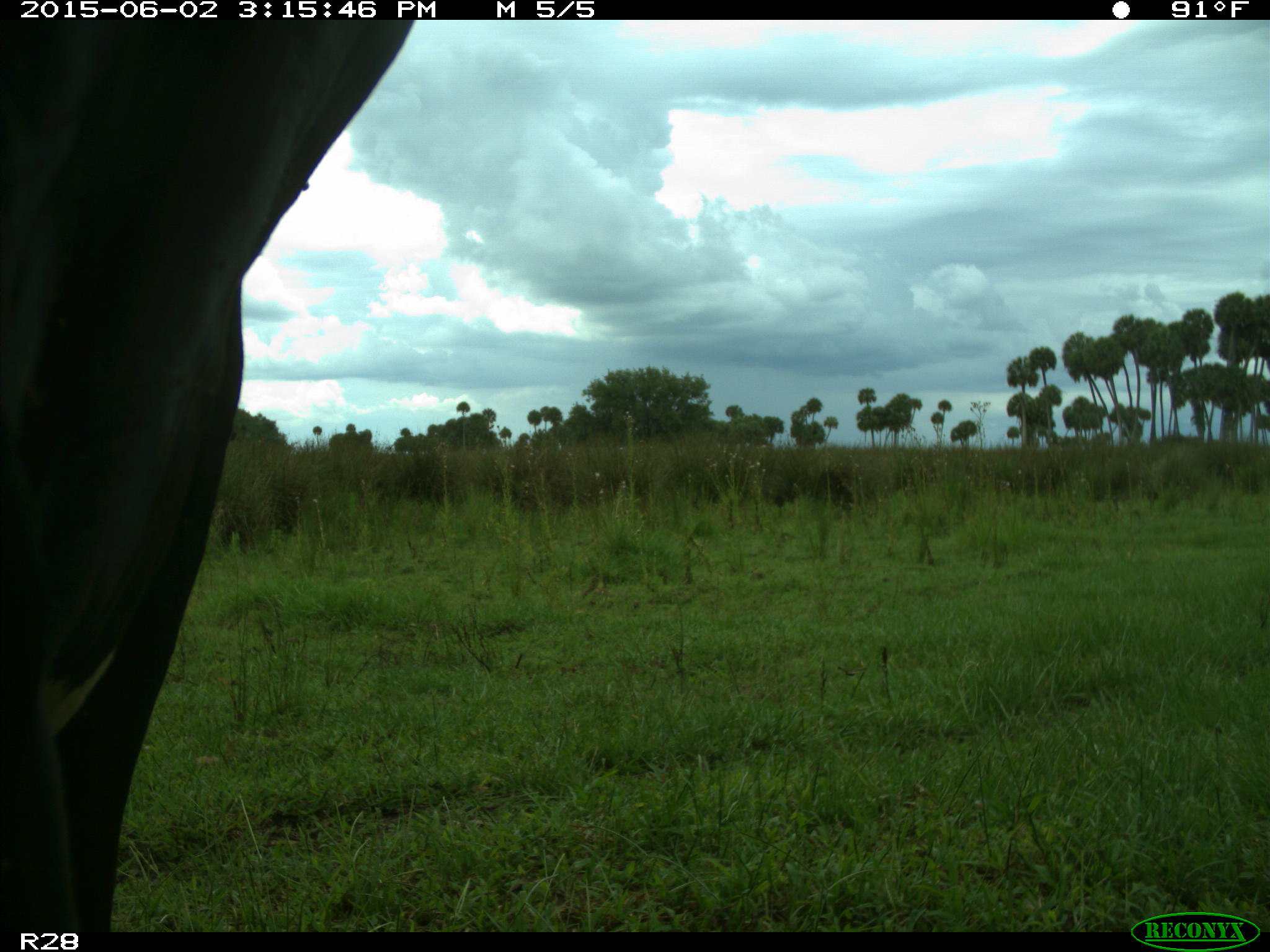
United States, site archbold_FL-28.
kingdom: Animalia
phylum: Chordata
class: Mammalia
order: Artiodactyla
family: Bovidae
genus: Bos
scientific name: Bos taurus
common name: domestic cow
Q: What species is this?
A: Bos taurus (domestic cow).